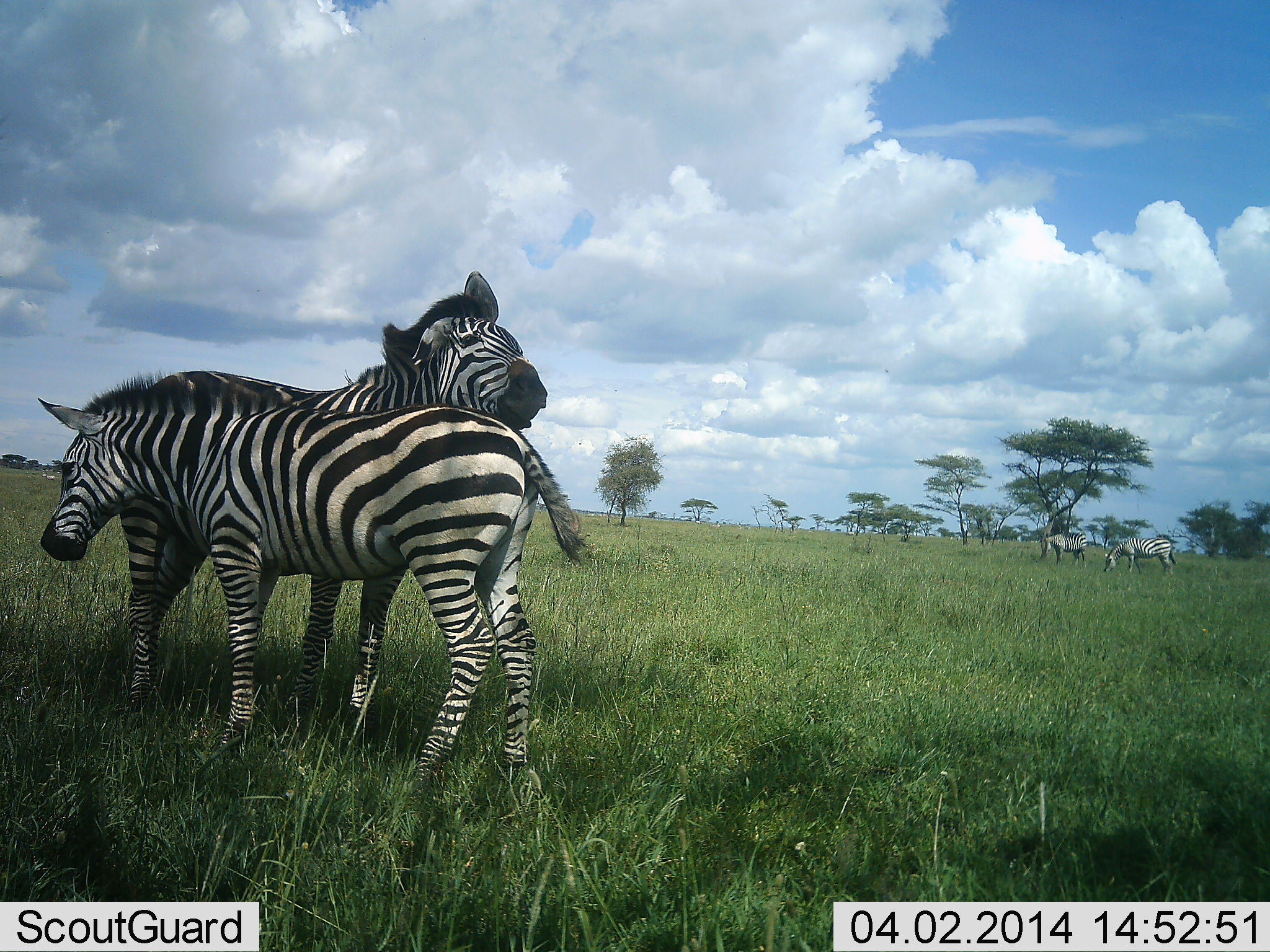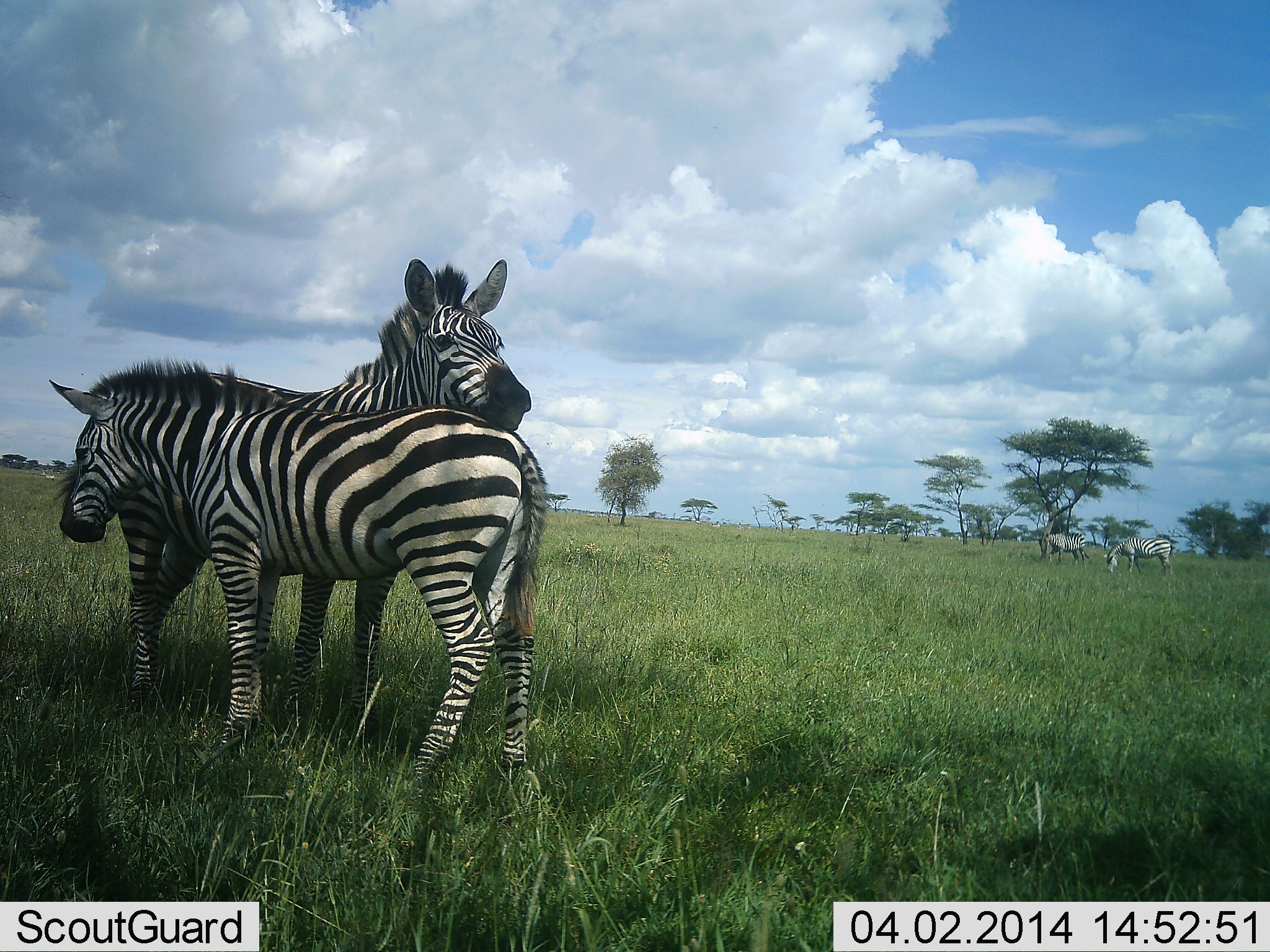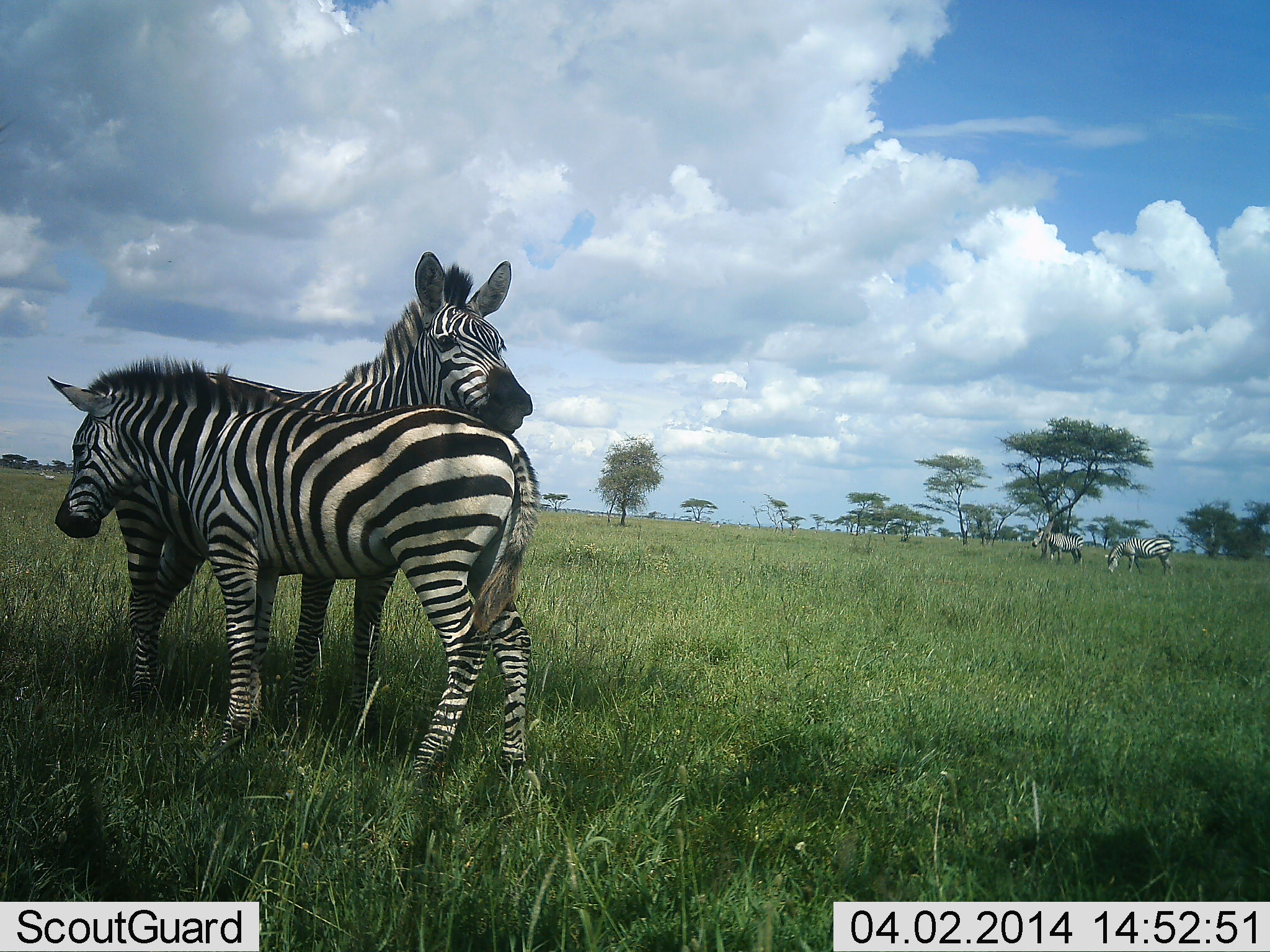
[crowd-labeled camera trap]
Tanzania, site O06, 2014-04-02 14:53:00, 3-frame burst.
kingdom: Animalia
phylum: Chordata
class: Mammalia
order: Perissodactyla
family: Equidae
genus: Equus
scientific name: Equus quagga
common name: plains zebra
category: zebra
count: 4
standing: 50%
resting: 0%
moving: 10%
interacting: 100%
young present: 0%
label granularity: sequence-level